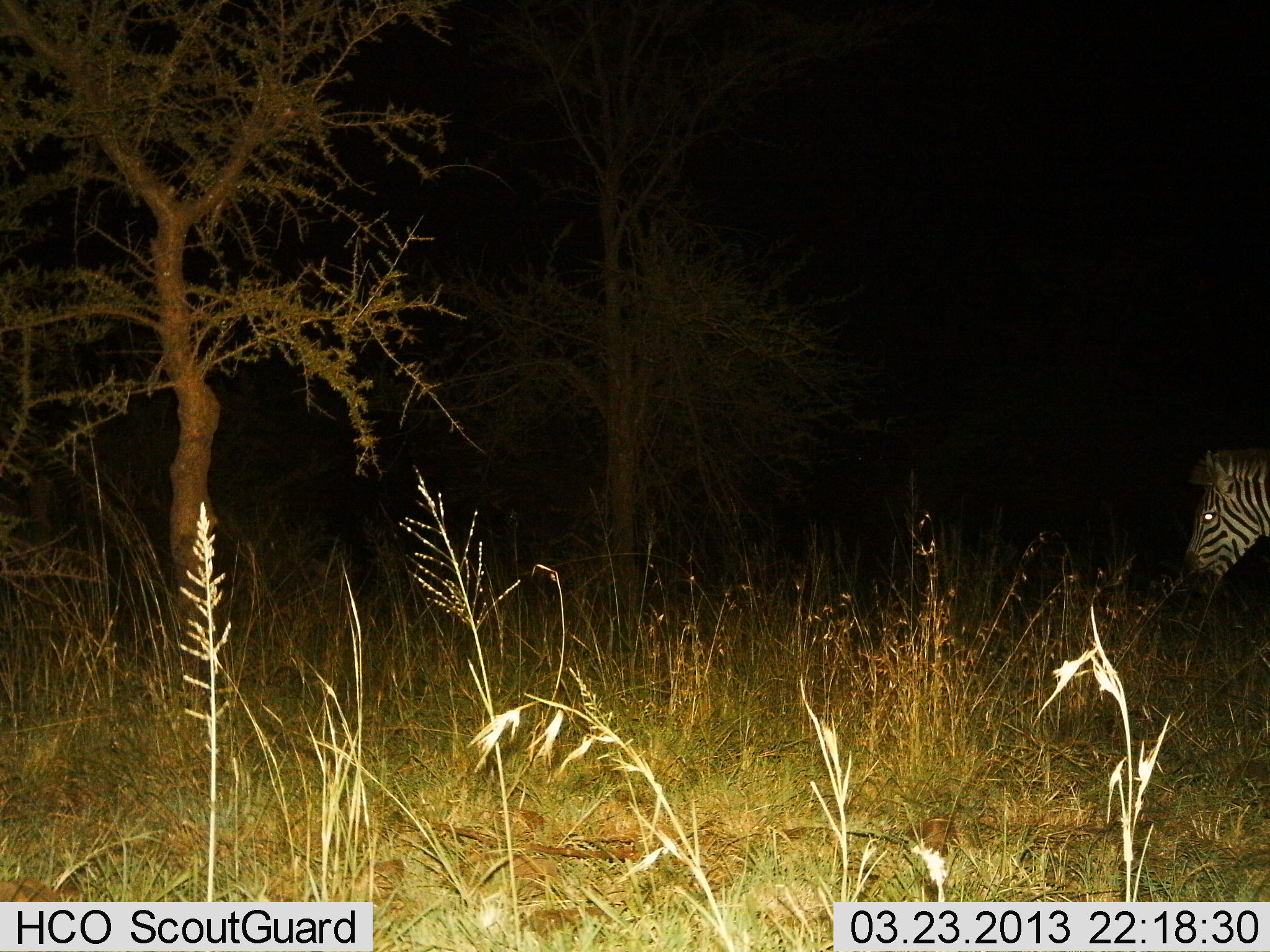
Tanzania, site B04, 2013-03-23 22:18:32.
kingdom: Animalia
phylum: Chordata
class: Mammalia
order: Perissodactyla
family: Equidae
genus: Equus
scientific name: Equus quagga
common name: plains zebra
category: zebra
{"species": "zebra (plains zebra) (Equus quagga)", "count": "1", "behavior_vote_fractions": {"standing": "94%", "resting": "0%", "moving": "12%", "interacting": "0%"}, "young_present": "0%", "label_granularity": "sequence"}